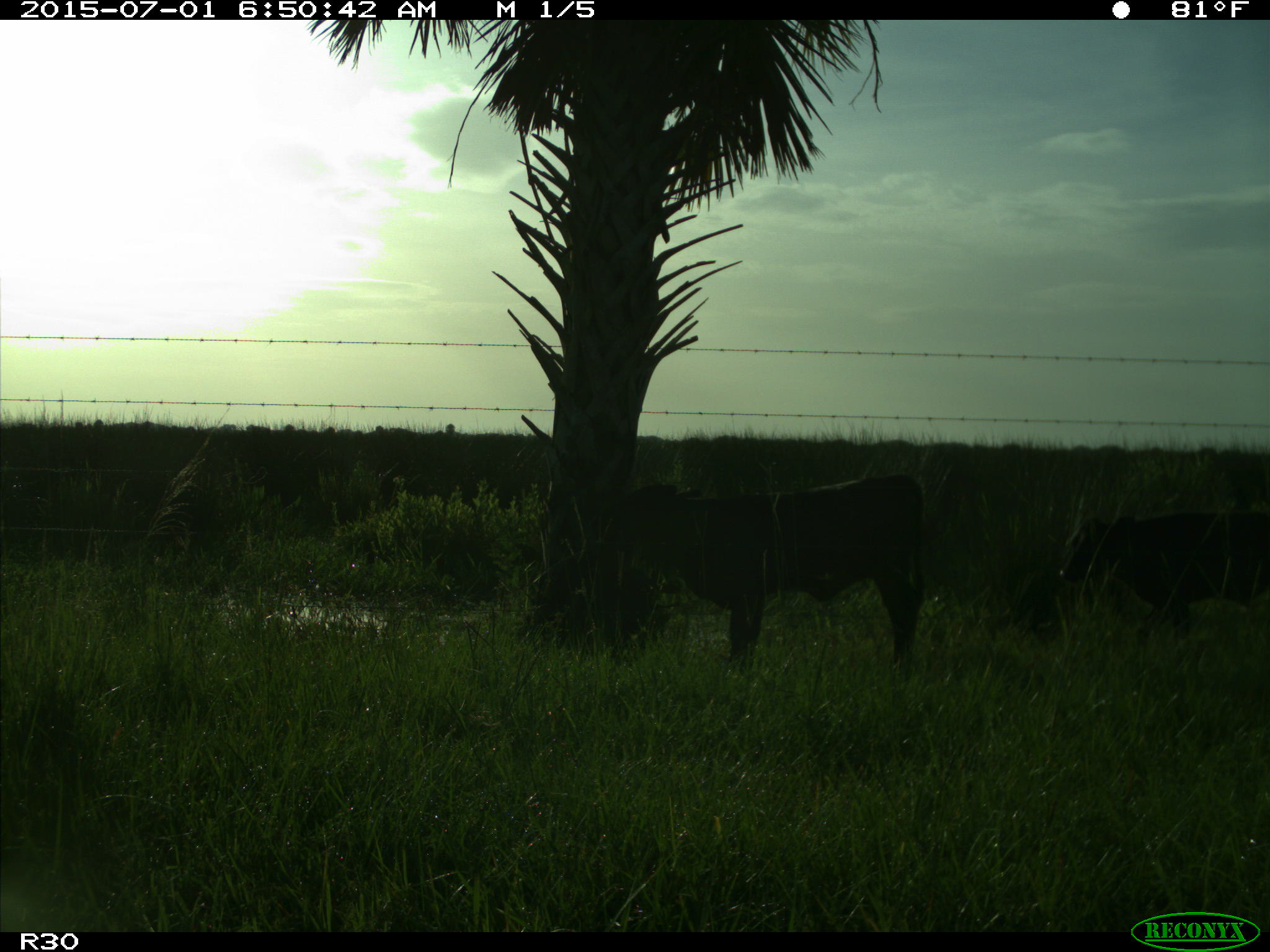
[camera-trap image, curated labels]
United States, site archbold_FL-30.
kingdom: Animalia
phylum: Chordata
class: Mammalia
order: Artiodactyla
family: Bovidae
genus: Bos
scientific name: Bos taurus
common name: domestic cow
Bos taurus (domestic cow).